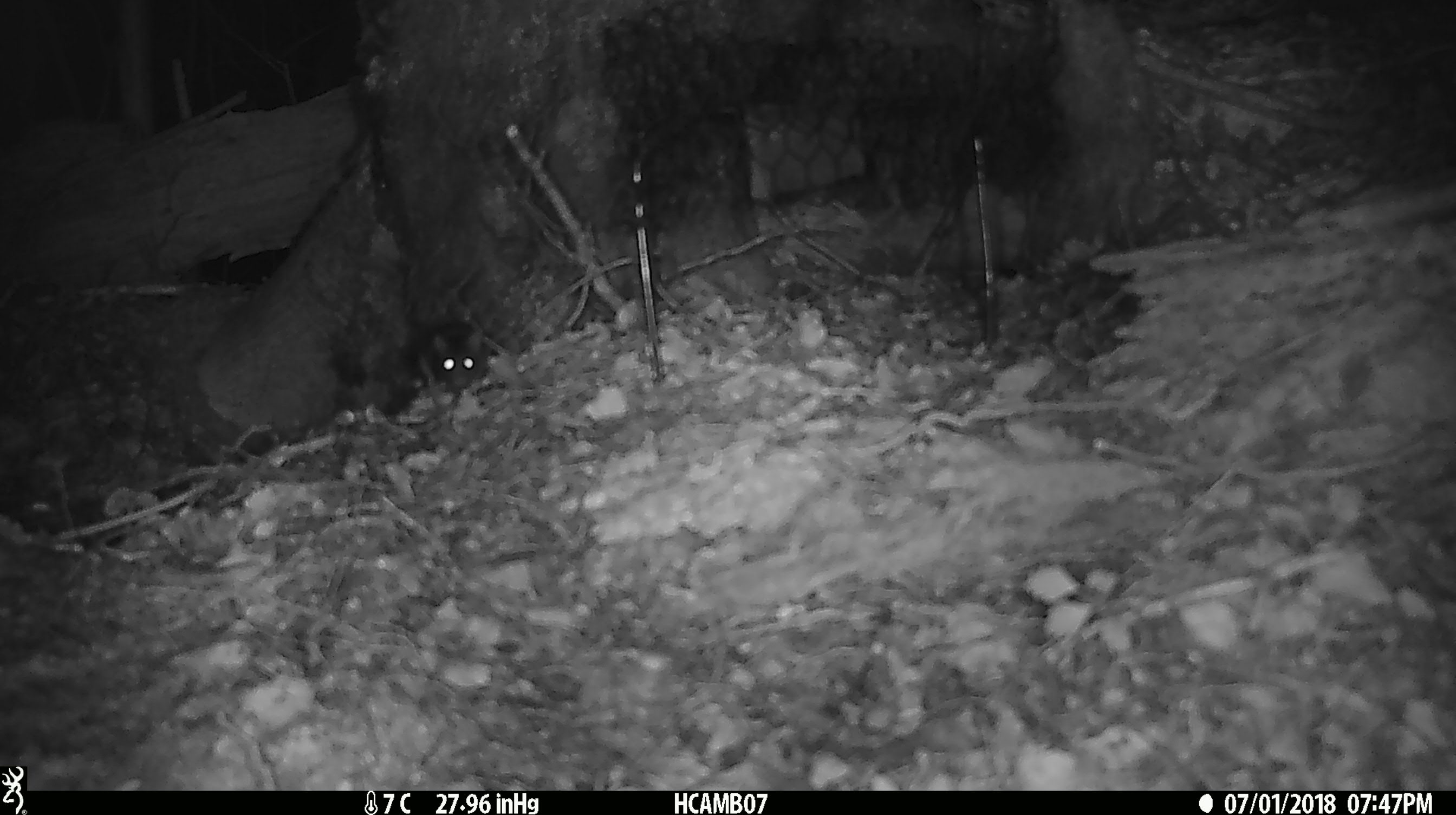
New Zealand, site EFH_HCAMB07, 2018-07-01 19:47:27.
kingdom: Animalia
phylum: Chordata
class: Mammalia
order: Rodentia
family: Muridae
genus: Mus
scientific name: Mus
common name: mouse